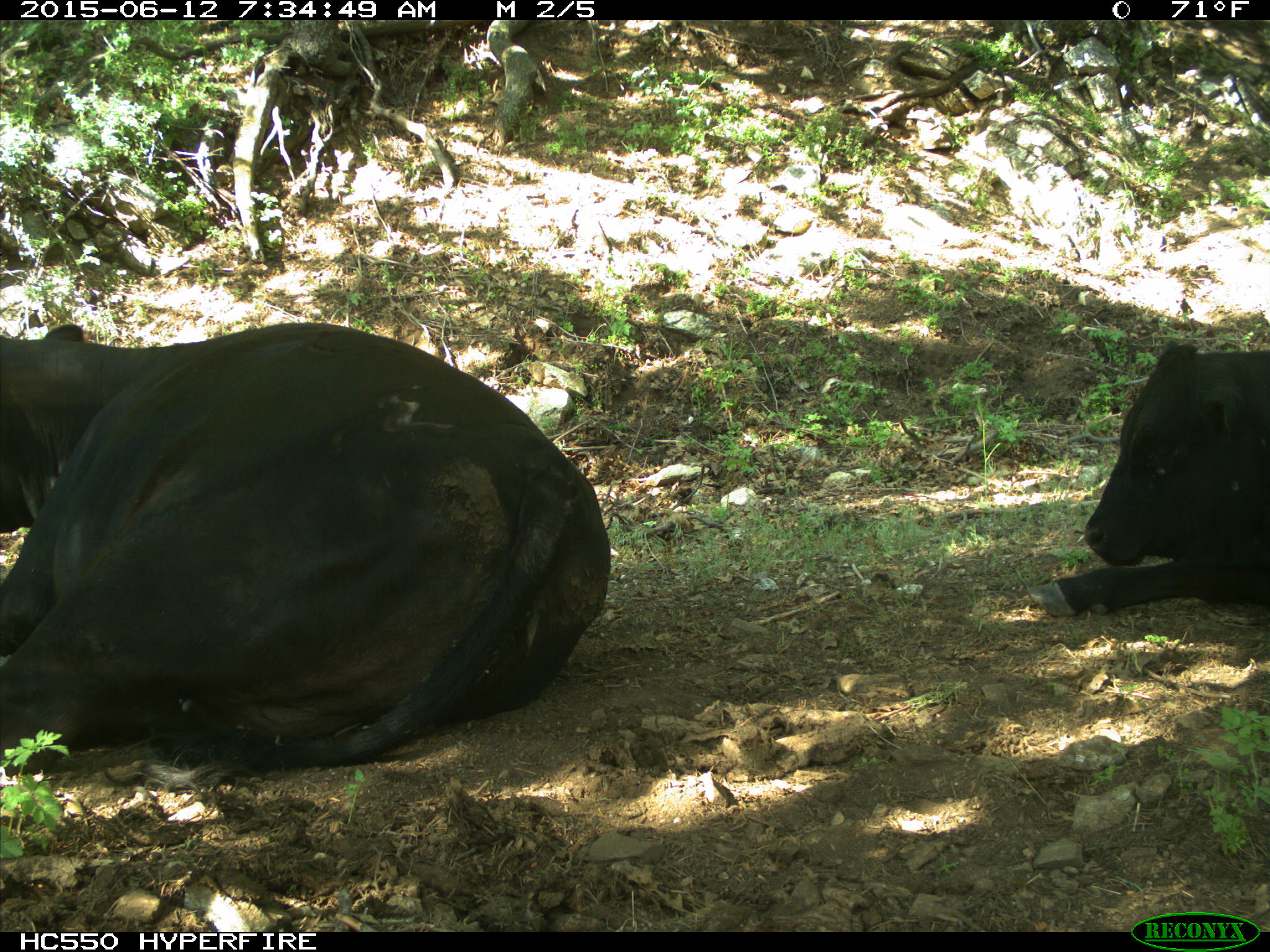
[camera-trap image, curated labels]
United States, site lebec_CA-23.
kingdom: Animalia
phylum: Chordata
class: Mammalia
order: Artiodactyla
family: Bovidae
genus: Bos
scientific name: Bos taurus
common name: domestic cow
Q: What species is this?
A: Bos taurus (domestic cow).